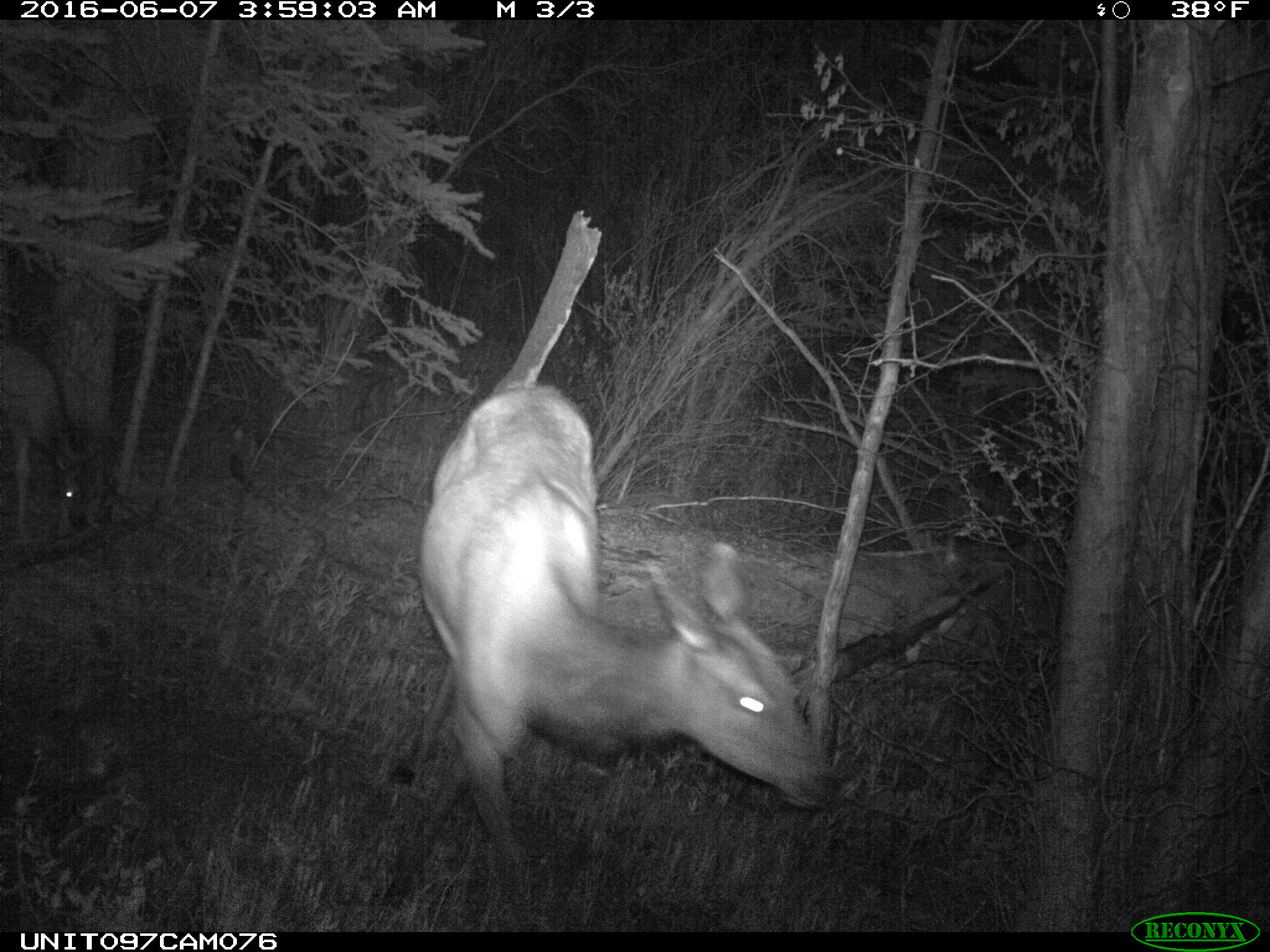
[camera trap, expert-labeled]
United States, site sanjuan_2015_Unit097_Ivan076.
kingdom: Animalia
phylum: Chordata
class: Mammalia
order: Artiodactyla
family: Cervidae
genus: Cervus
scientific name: Cervus elaphus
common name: red deer